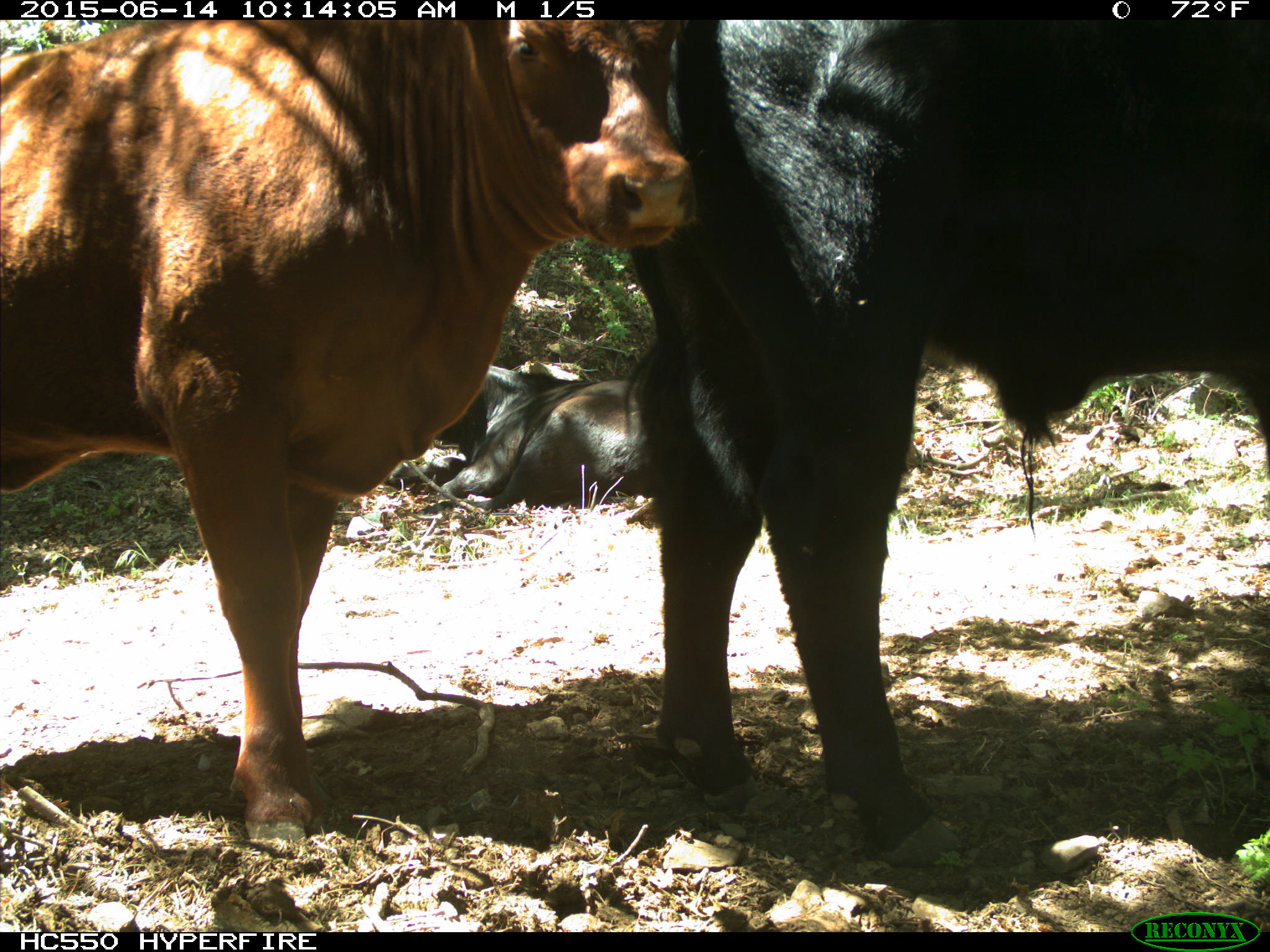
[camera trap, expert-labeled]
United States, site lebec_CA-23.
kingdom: Animalia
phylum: Chordata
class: Mammalia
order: Artiodactyla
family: Bovidae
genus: Bos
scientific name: Bos taurus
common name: domestic cow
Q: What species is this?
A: Bos taurus (domestic cow).